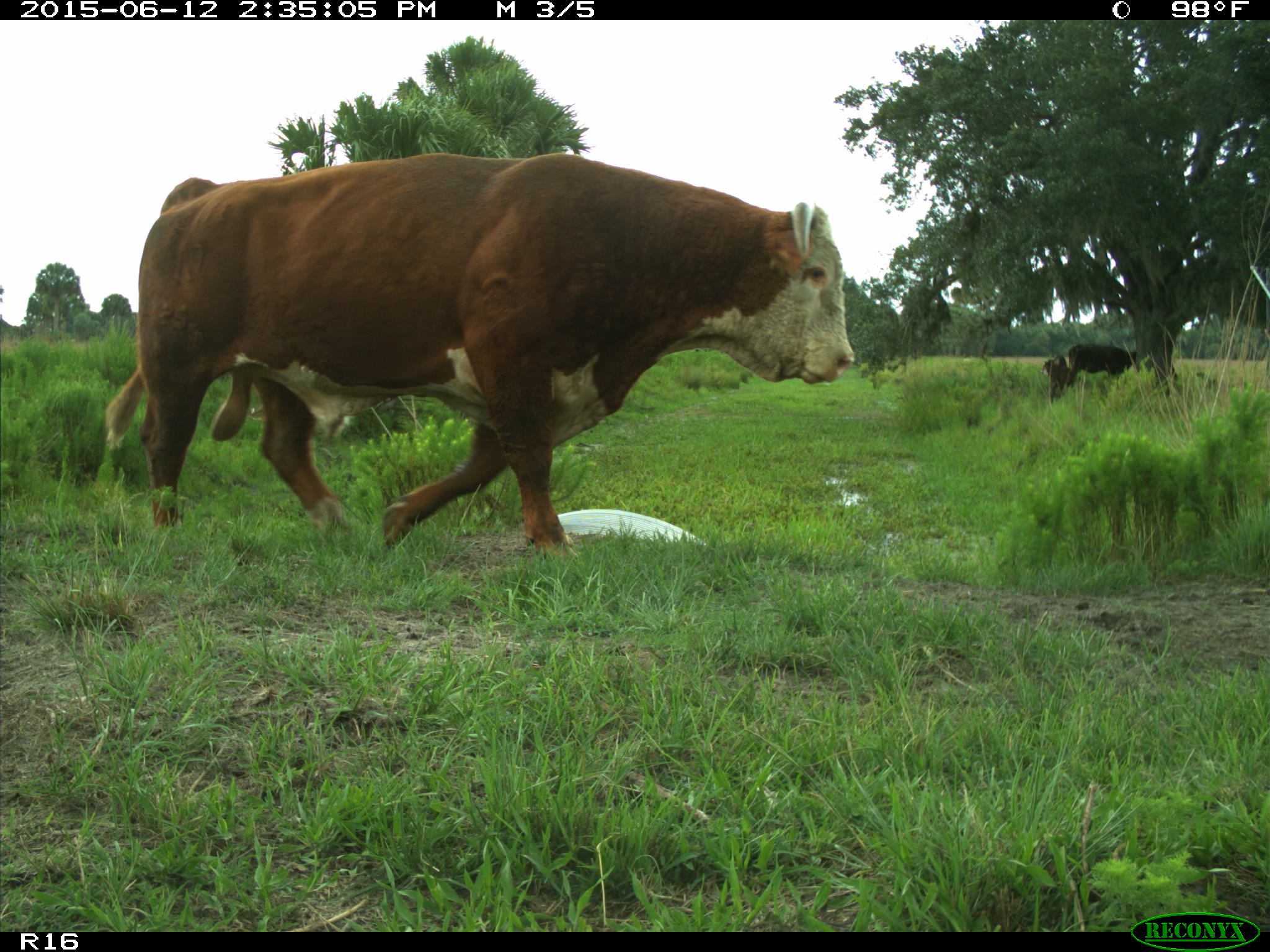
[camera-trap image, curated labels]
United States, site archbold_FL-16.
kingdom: Animalia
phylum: Chordata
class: Mammalia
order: Artiodactyla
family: Bovidae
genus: Bos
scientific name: Bos taurus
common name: domestic cow